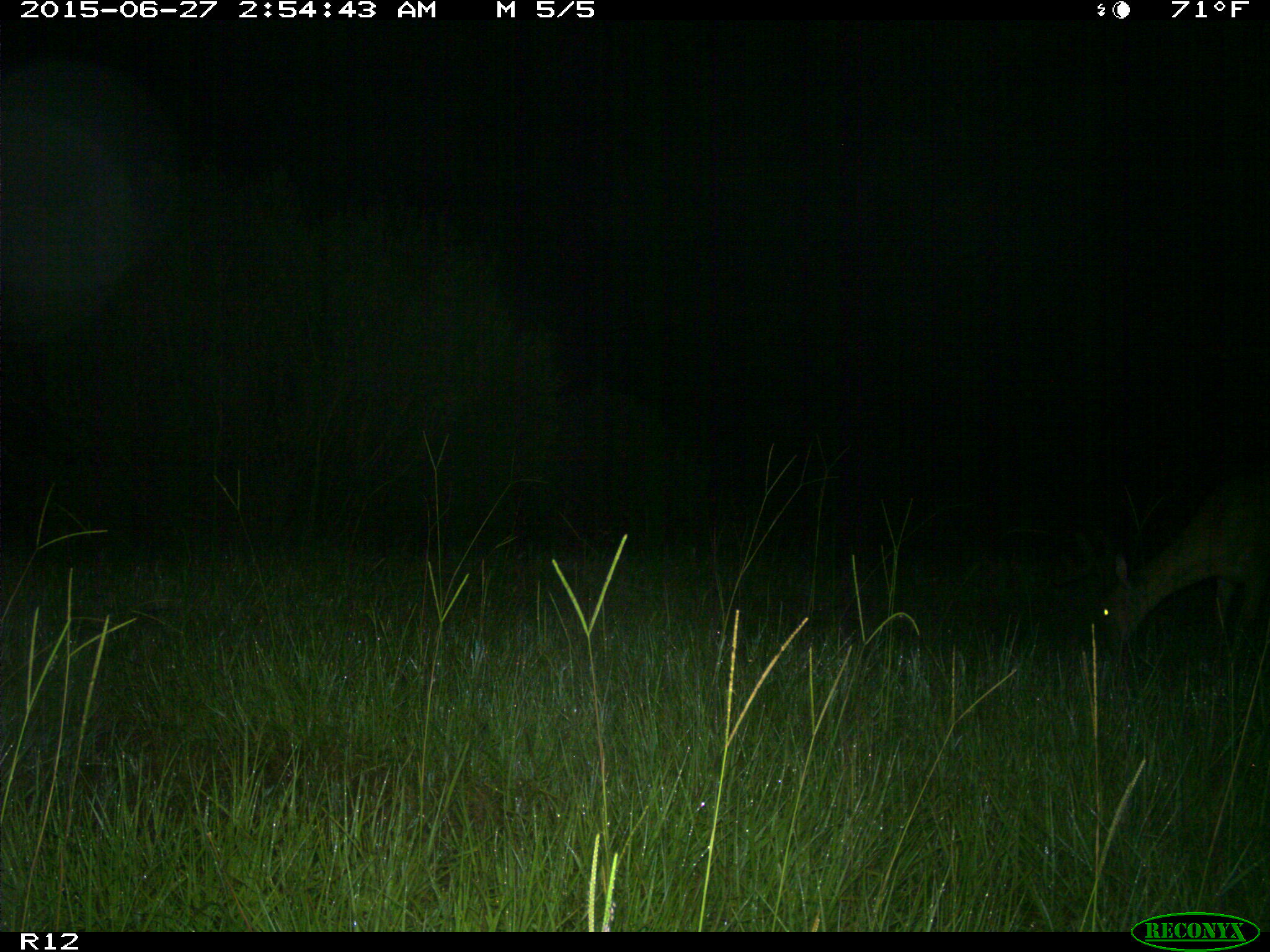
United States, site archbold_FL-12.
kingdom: Animalia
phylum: Chordata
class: Mammalia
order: Artiodactyla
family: Cervidae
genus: Odocoileus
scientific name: Odocoileus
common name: deer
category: unidentified deer